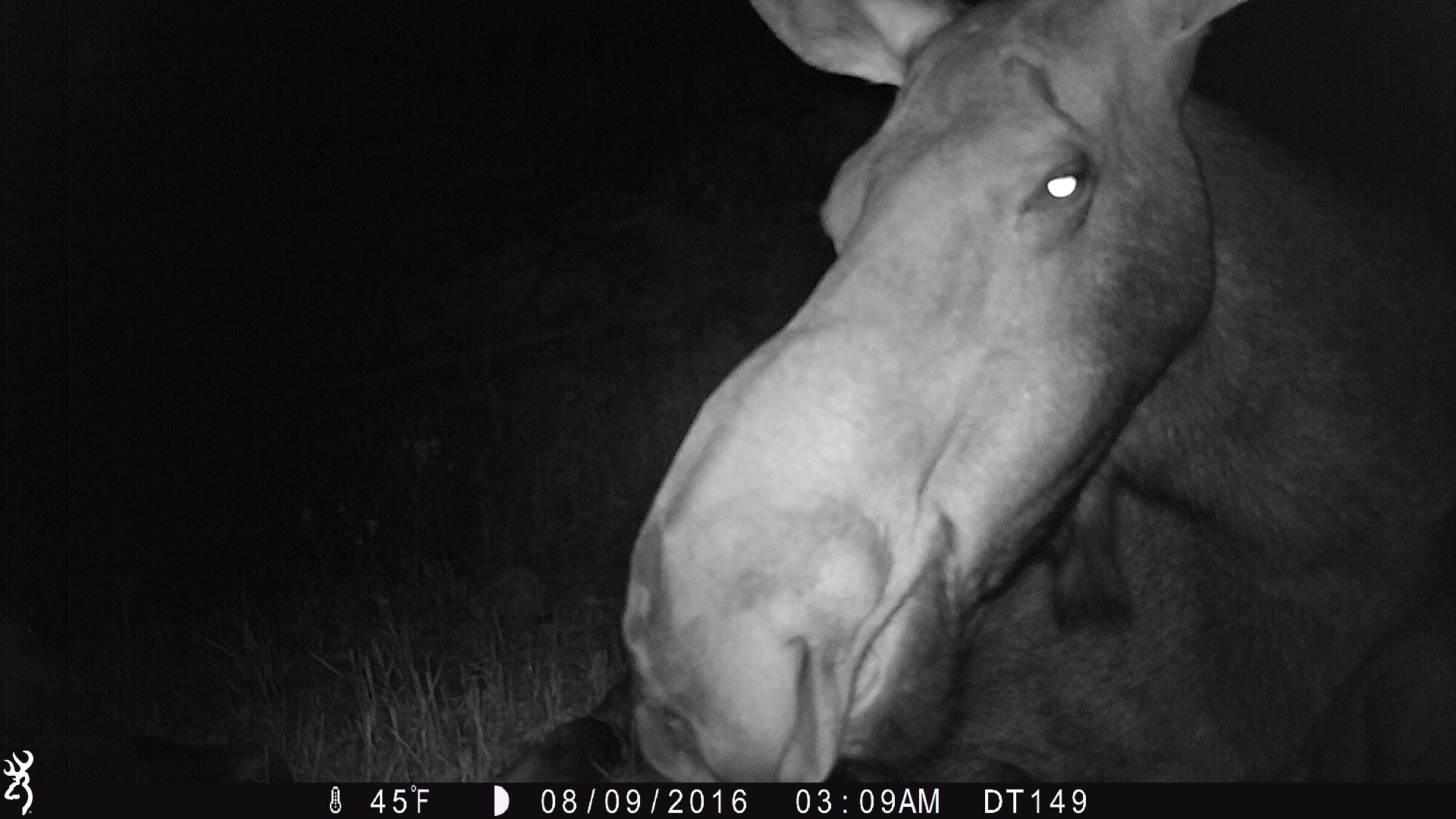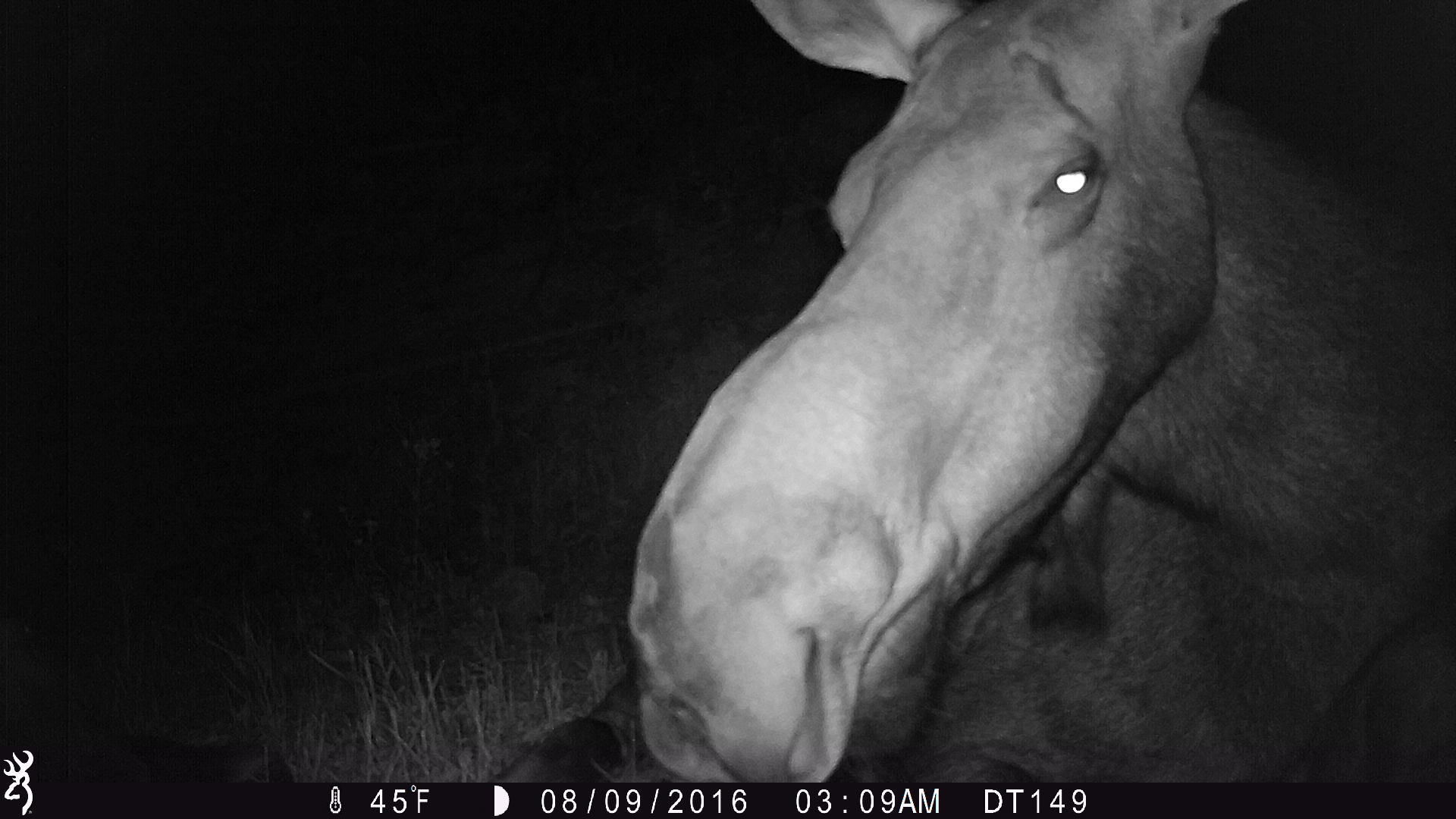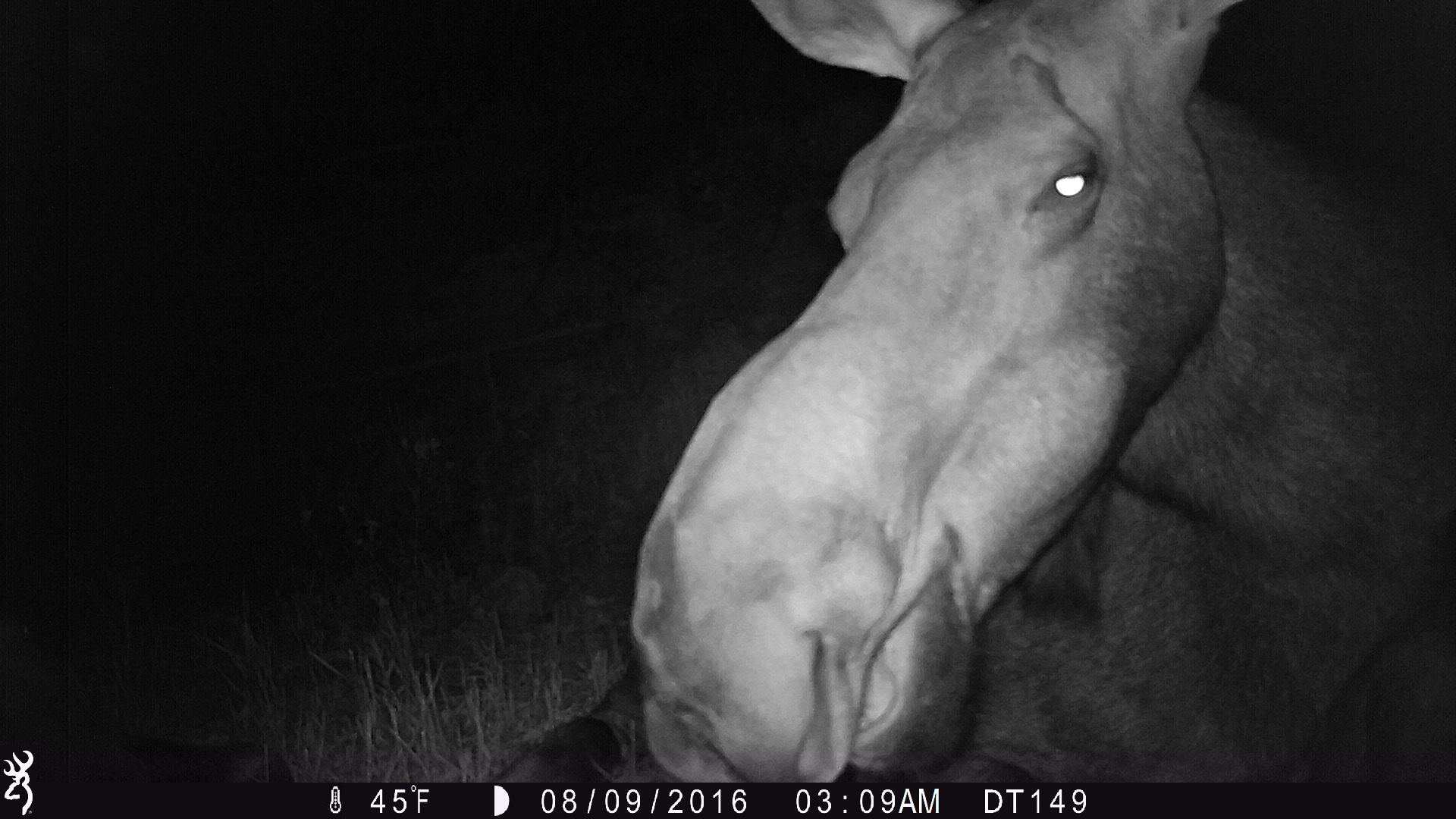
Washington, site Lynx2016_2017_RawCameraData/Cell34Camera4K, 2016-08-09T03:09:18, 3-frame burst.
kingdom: Animalia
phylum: Chordata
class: Mammalia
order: Artiodactyla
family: Cervidae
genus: Alces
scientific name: Alces alces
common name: moose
Alces alces (moose). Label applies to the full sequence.